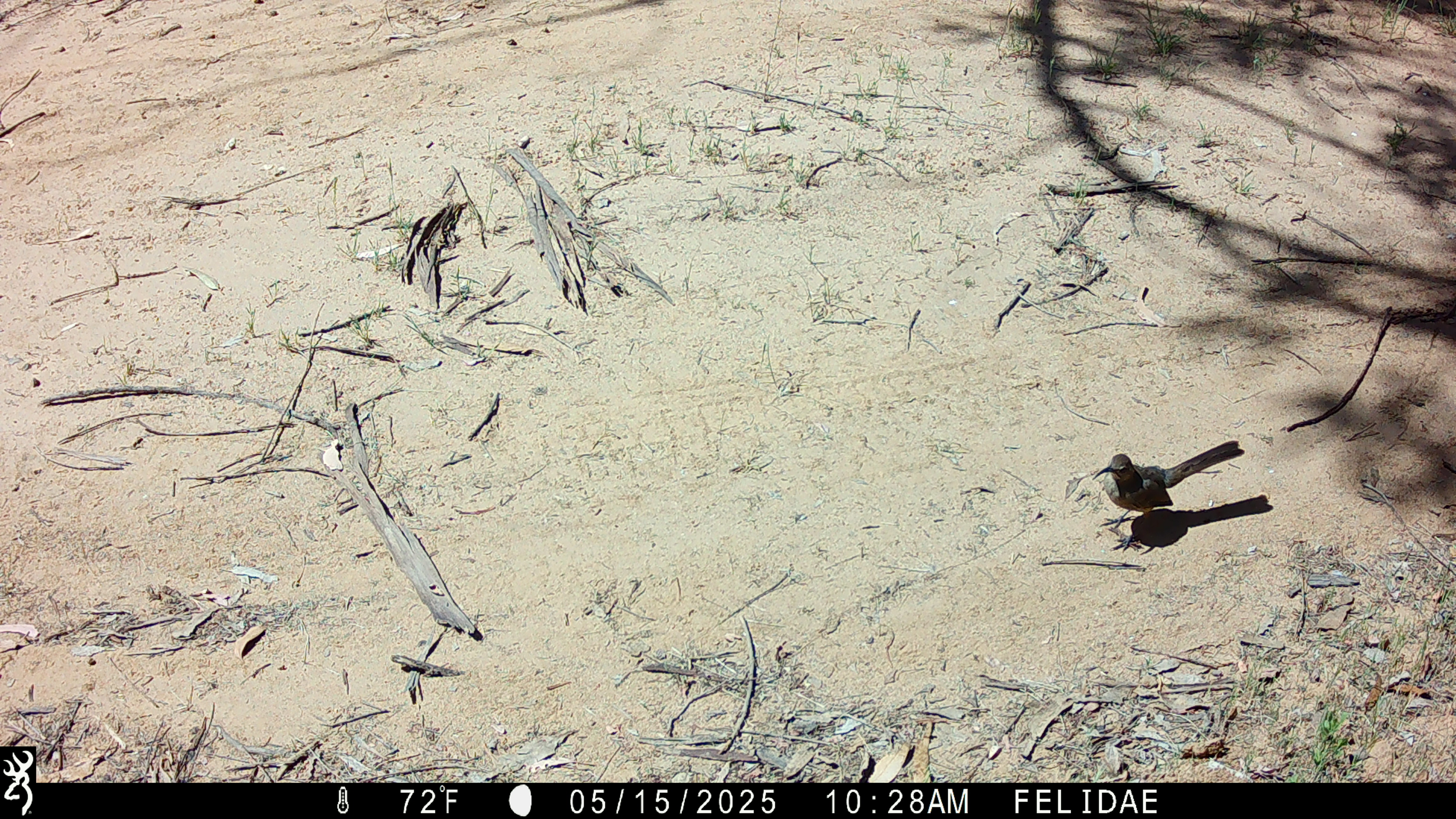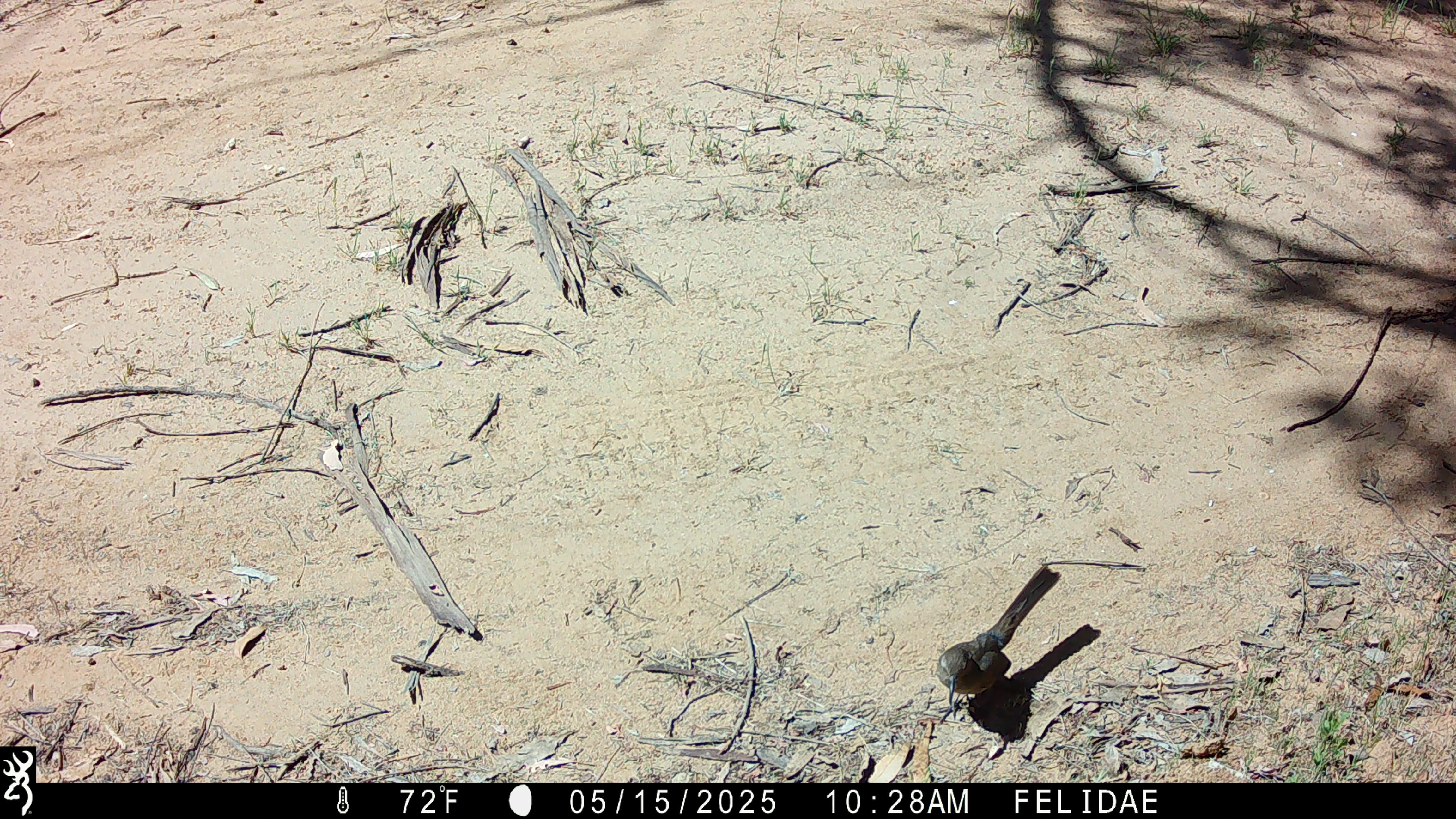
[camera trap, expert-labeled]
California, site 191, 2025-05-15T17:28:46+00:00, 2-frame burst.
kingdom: Animalia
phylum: Chordata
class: Aves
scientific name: Aves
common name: bird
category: unknown bird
Unknown bird (bird) (Aves).